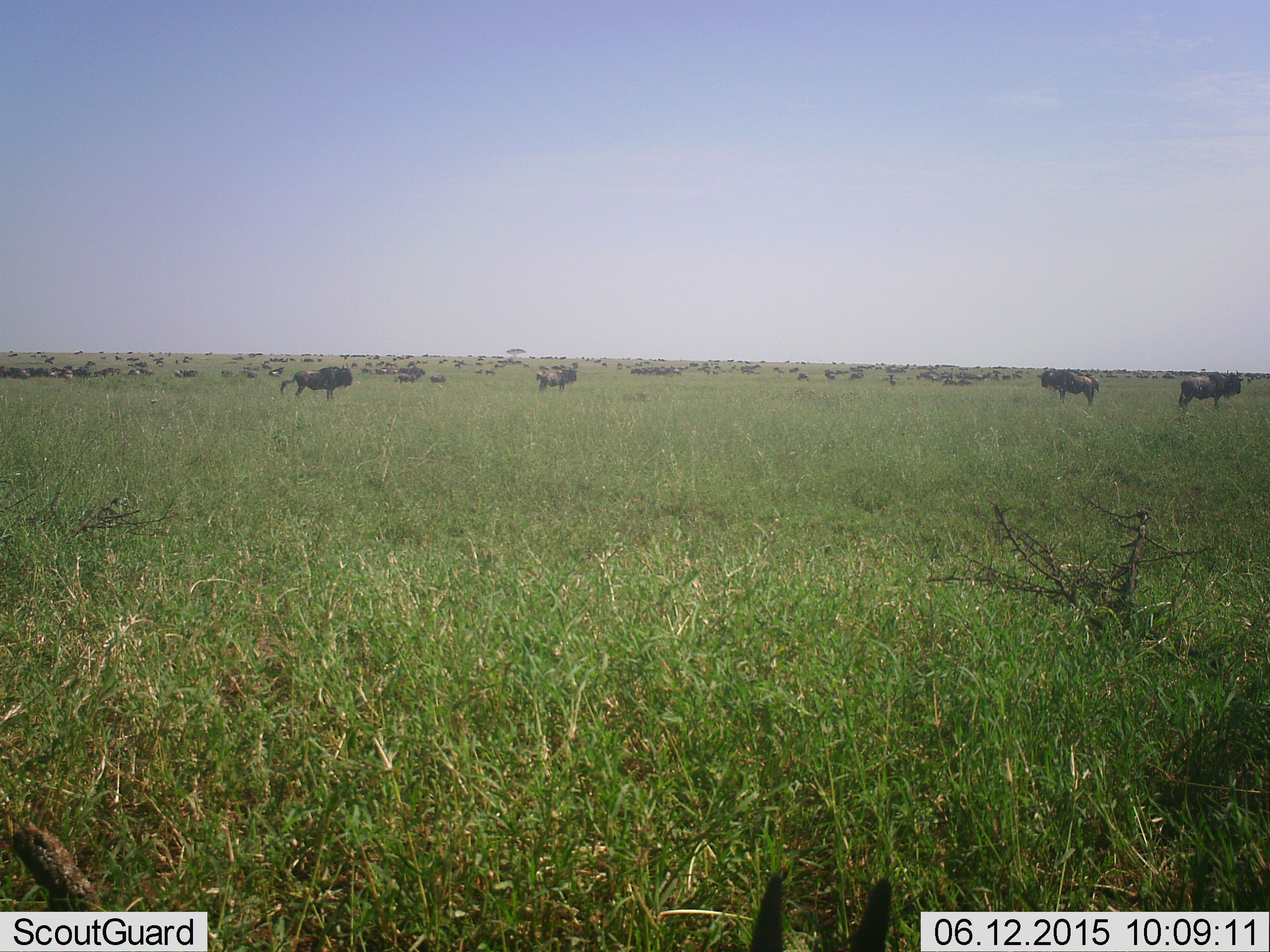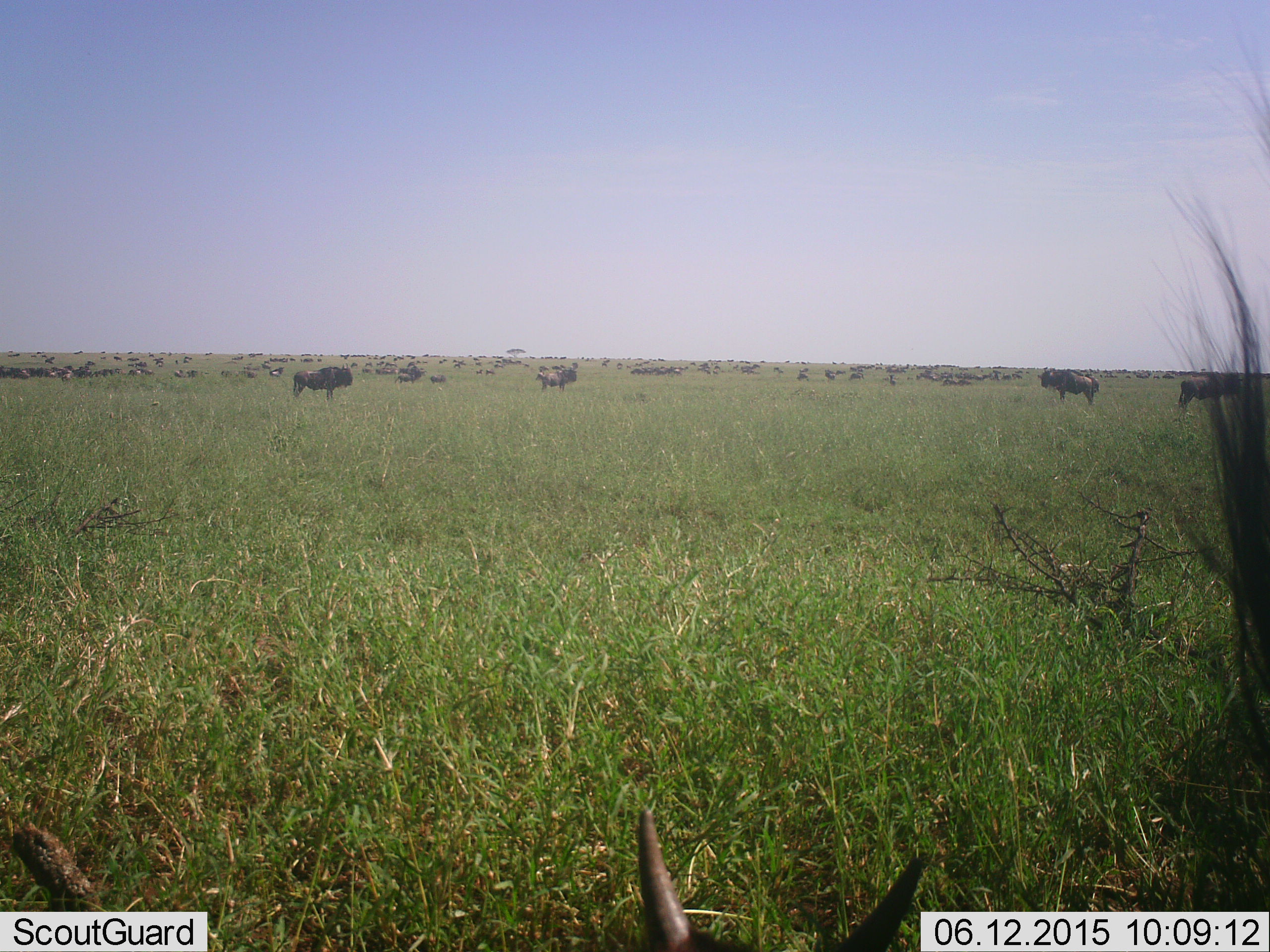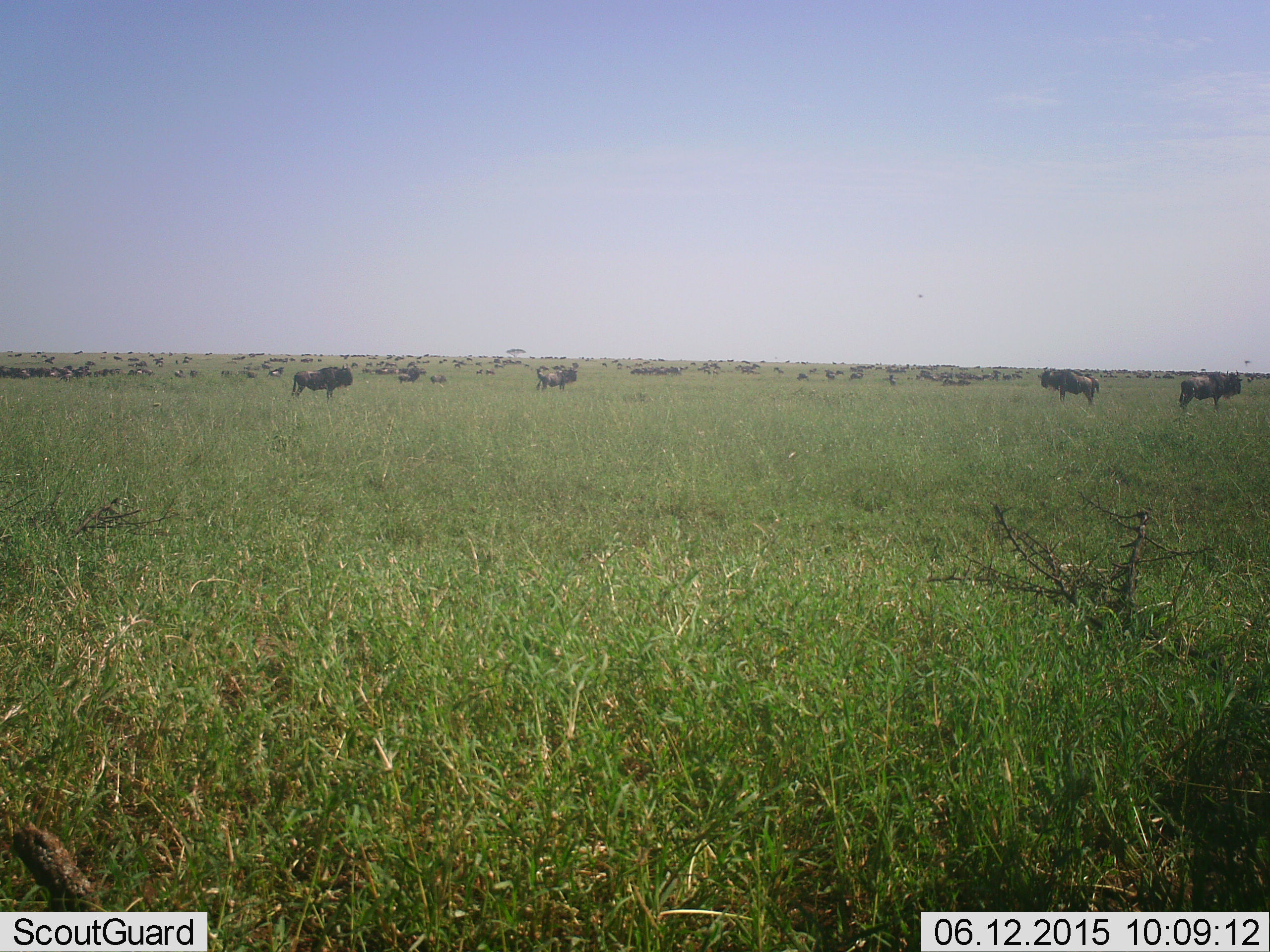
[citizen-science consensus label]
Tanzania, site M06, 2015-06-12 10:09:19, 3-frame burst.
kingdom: Animalia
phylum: Chordata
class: Mammalia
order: Artiodactyla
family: Bovidae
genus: Connochaetes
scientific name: Connochaetes taurinus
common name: blue wildebeest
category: wildebeest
Wildebeest (blue wildebeest) (Connochaetes taurinus), count 51+. Behavior (volunteer vote fractions): standing 100%, resting 20%, moving 10%, interacting 10%. Young present (vote fraction): 10%. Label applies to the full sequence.